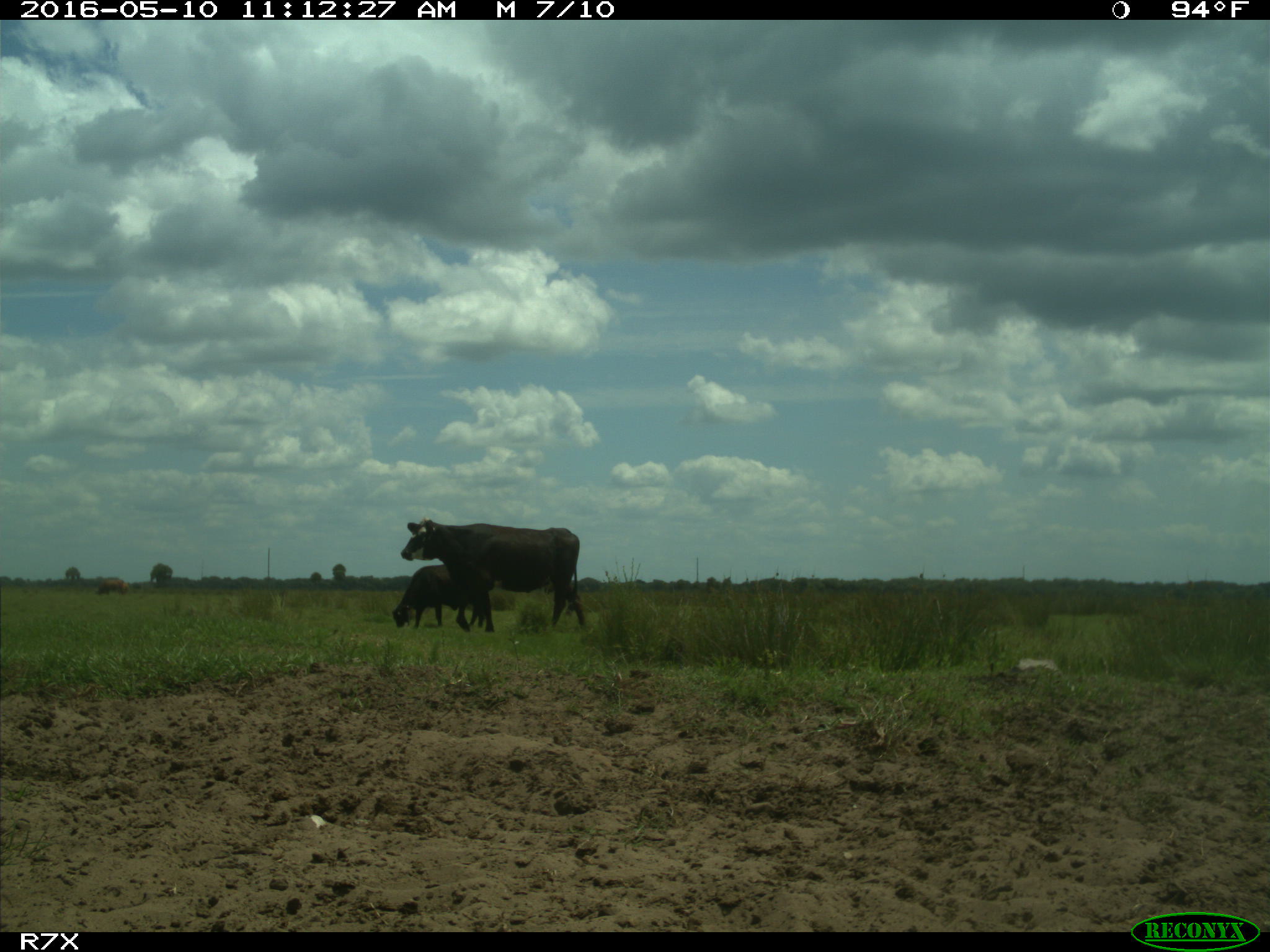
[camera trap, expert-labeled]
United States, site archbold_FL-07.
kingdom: Animalia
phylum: Chordata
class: Mammalia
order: Artiodactyla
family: Bovidae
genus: Bos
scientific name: Bos taurus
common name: domestic cow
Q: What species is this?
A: Bos taurus (domestic cow).